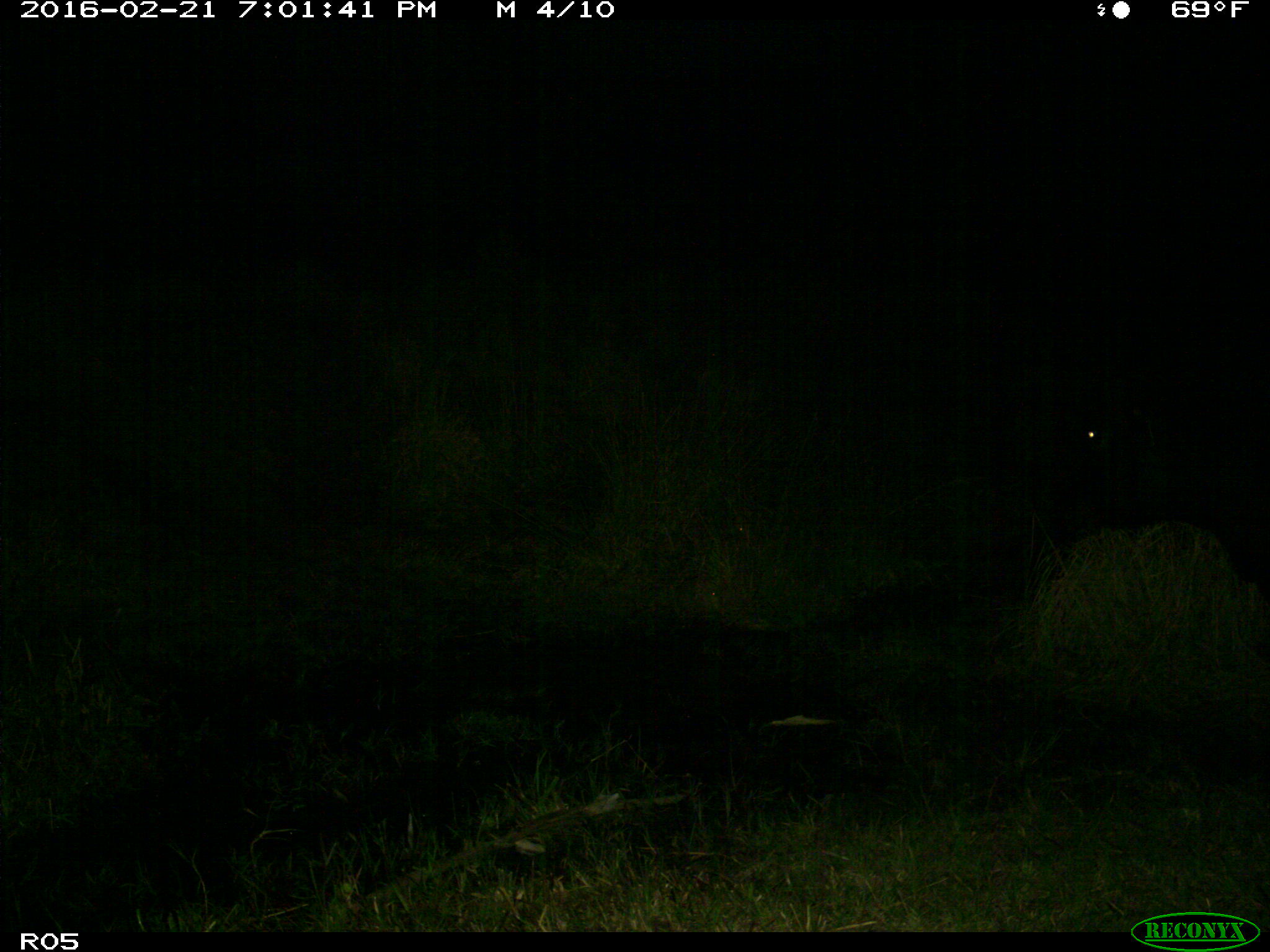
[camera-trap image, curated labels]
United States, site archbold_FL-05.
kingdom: Animalia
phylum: Chordata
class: Mammalia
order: Artiodactyla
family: Bovidae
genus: Bos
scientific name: Bos taurus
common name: domestic cow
Bos taurus (domestic cow).